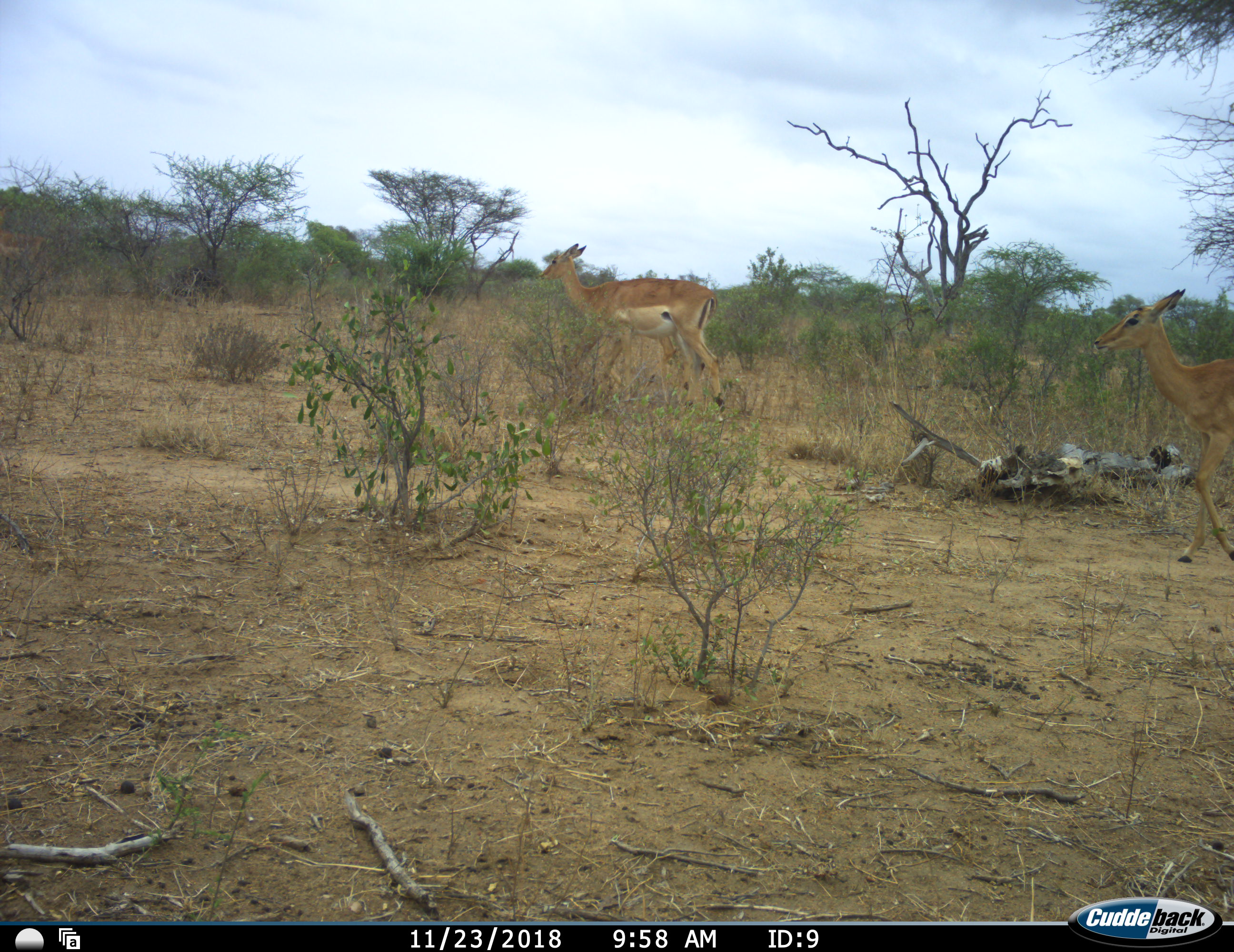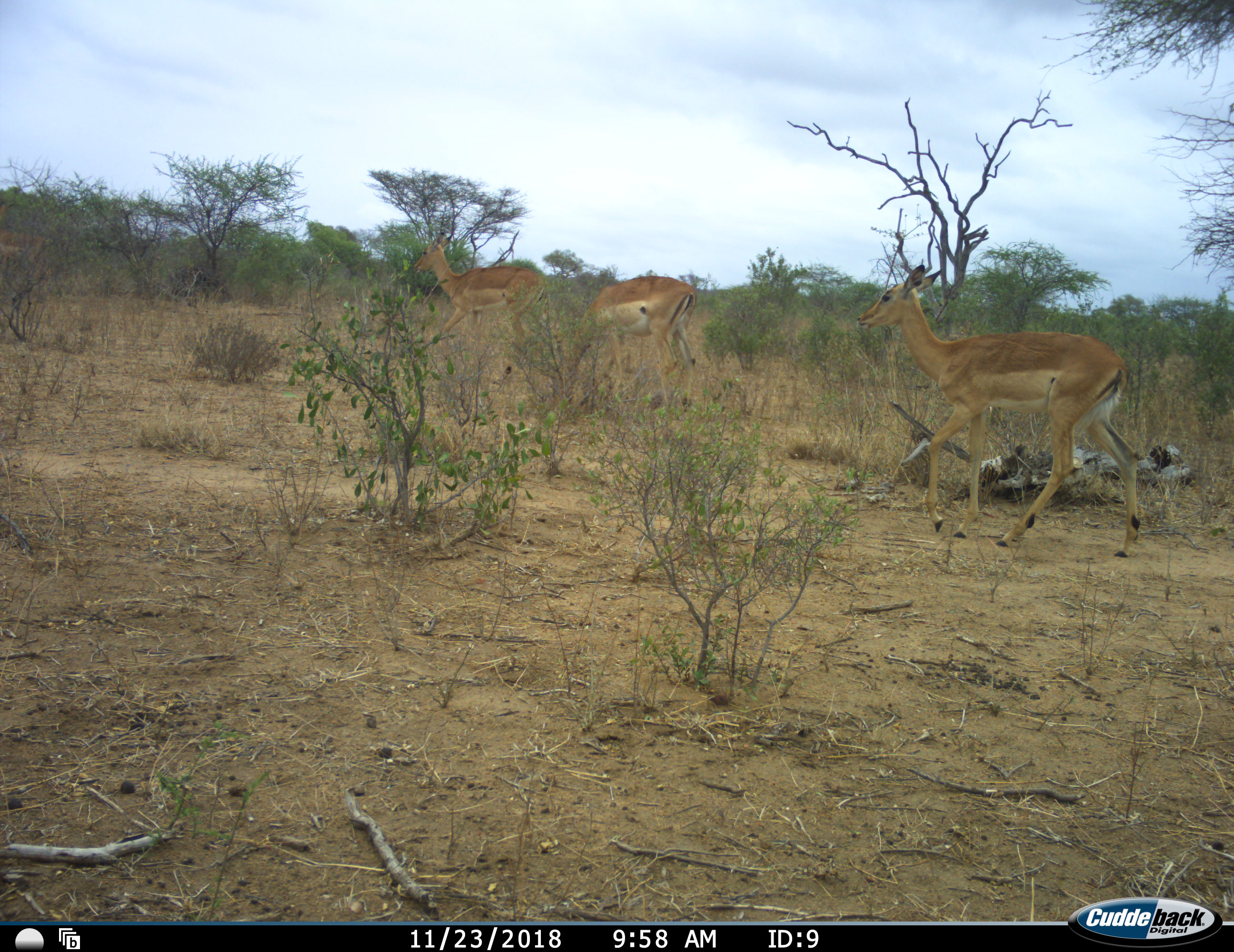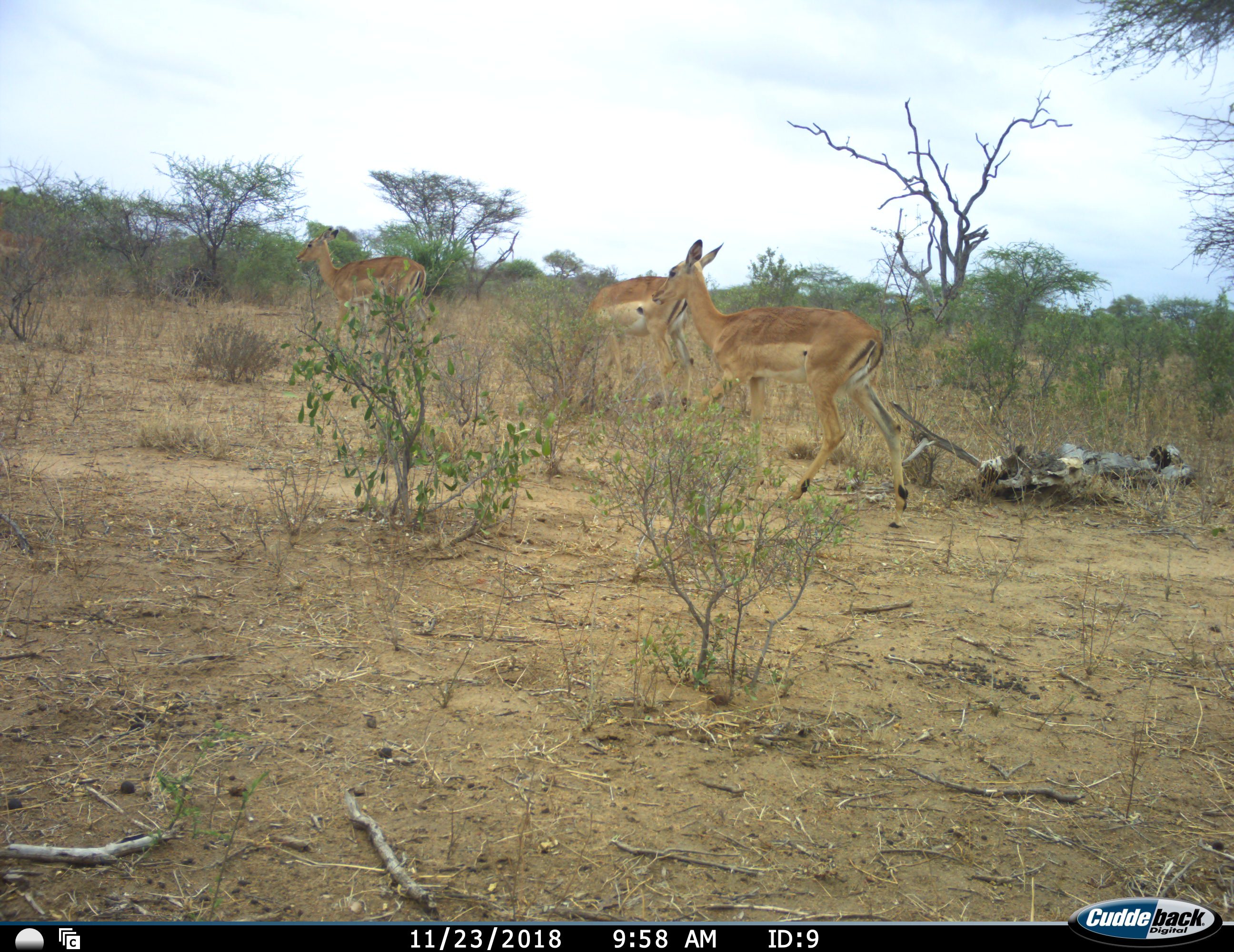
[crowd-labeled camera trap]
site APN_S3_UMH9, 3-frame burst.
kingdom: Animalia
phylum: Chordata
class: Mammalia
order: Artiodactyla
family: Bovidae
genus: Aepyceros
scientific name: Aepyceros melampus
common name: impala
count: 3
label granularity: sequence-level